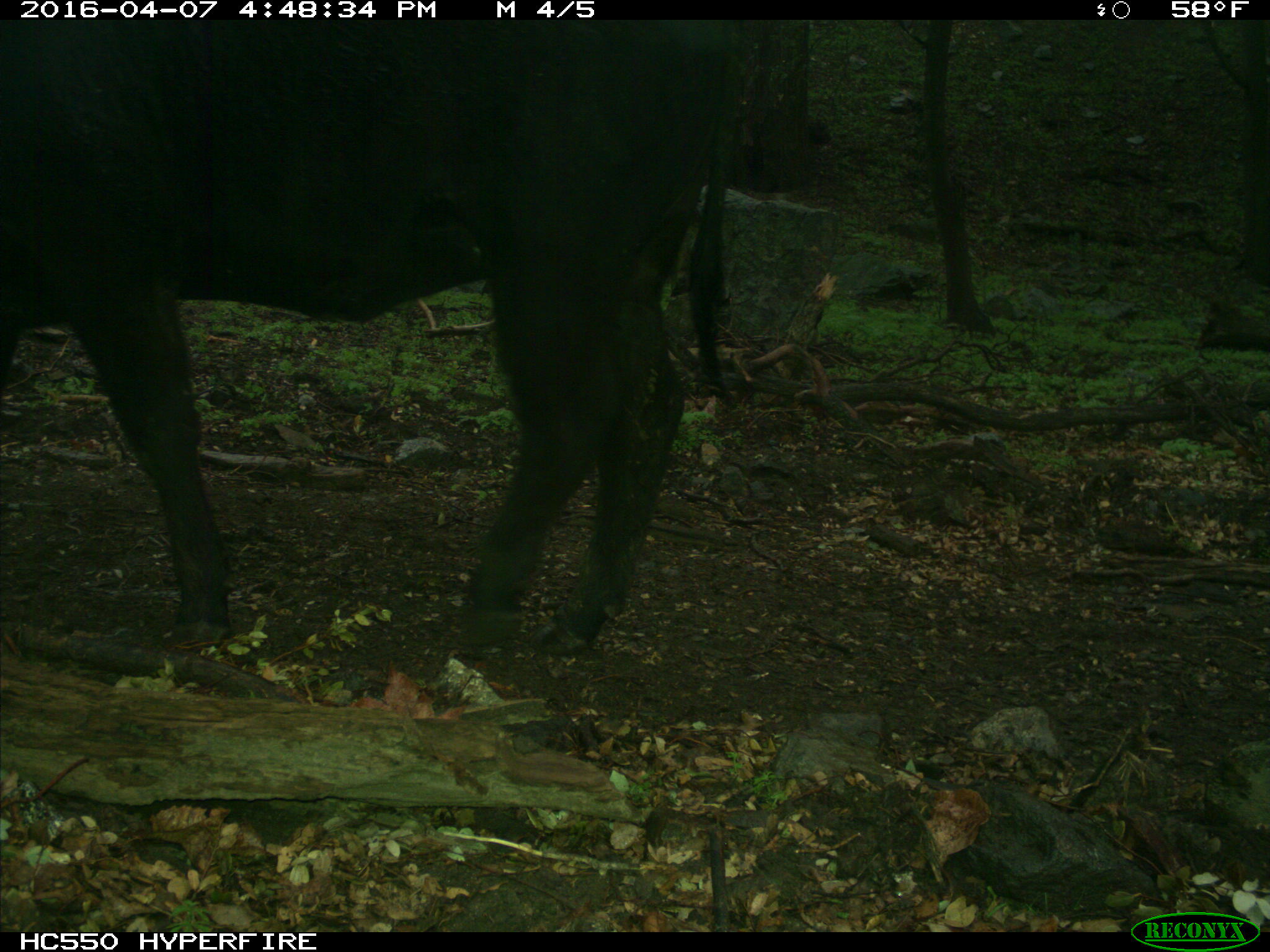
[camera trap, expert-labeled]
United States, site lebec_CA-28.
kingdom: Animalia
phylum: Chordata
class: Mammalia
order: Artiodactyla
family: Bovidae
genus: Bos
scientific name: Bos taurus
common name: domestic cow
Bos taurus (domestic cow).